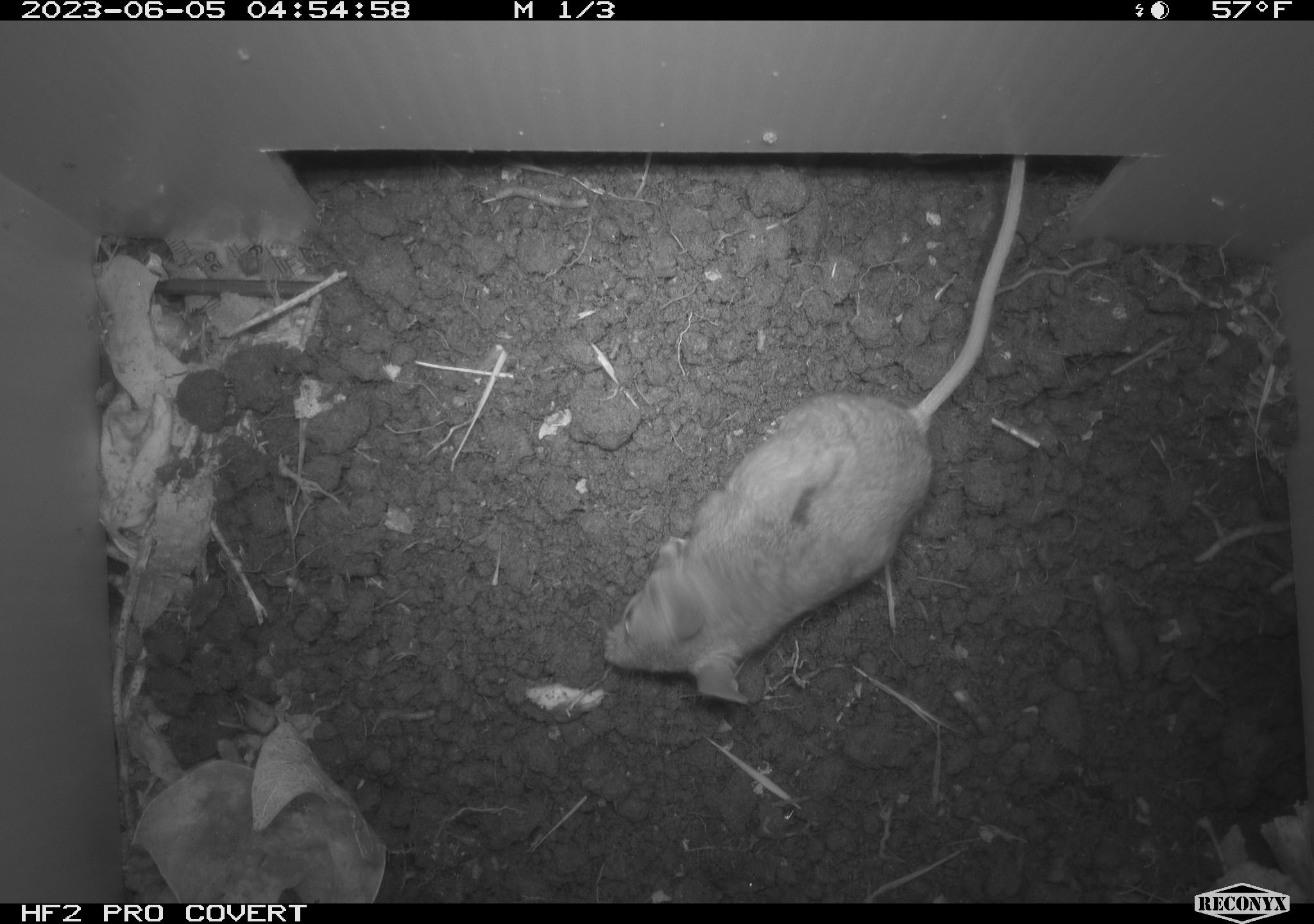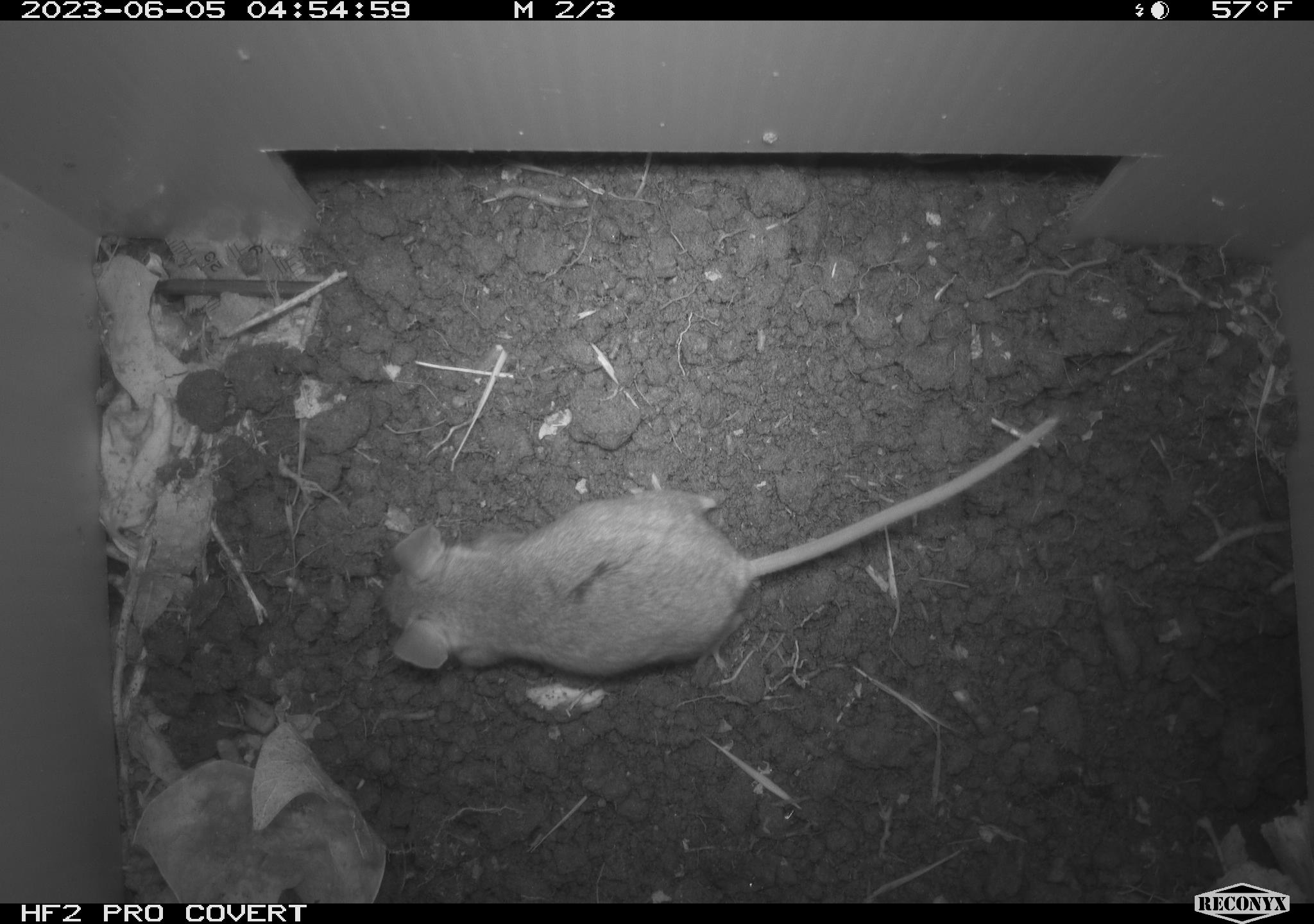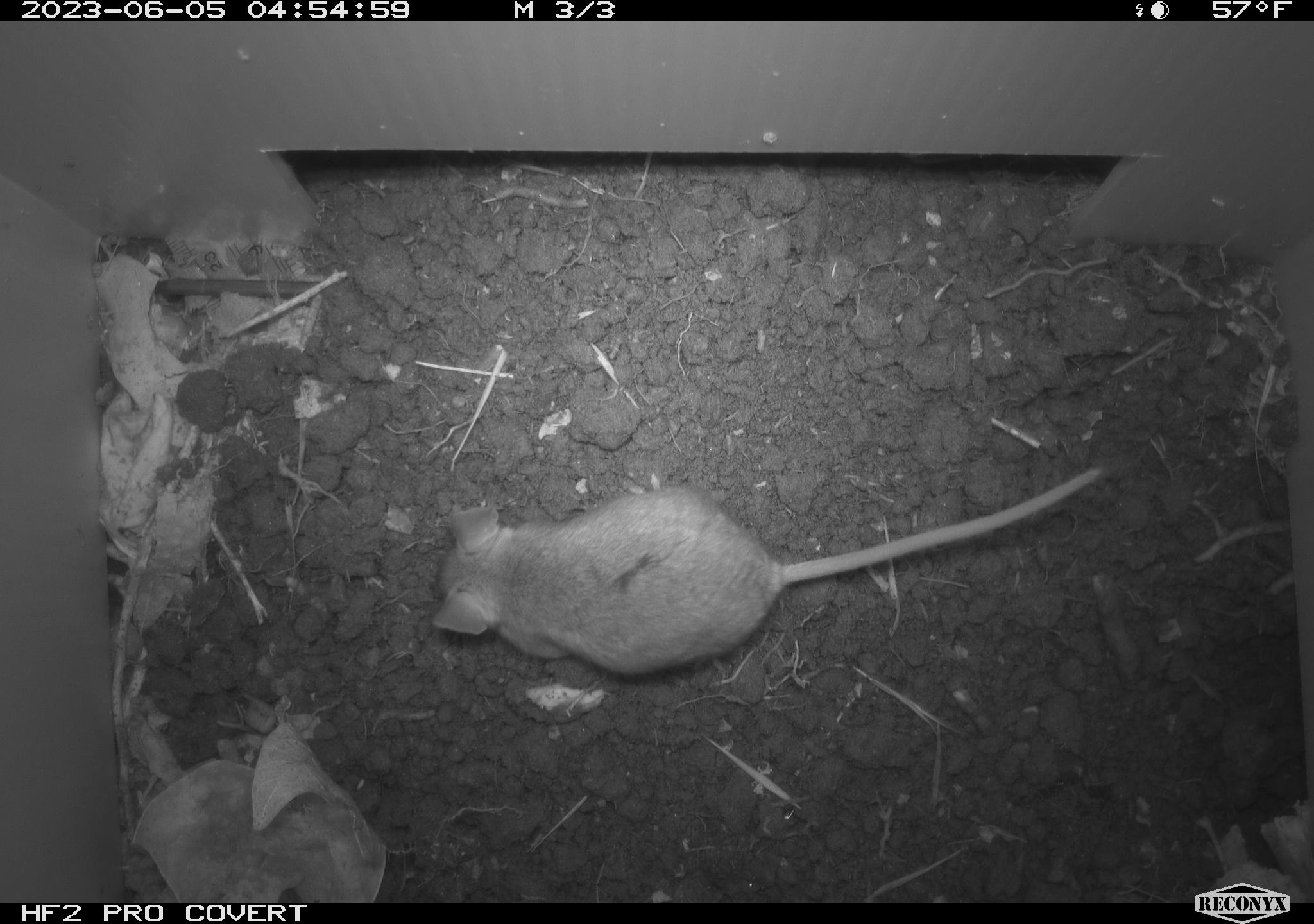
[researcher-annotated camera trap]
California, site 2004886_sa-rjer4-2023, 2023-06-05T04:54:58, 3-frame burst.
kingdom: Animalia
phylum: Chordata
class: Mammalia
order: Rodentia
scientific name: Rodentia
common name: mouse species